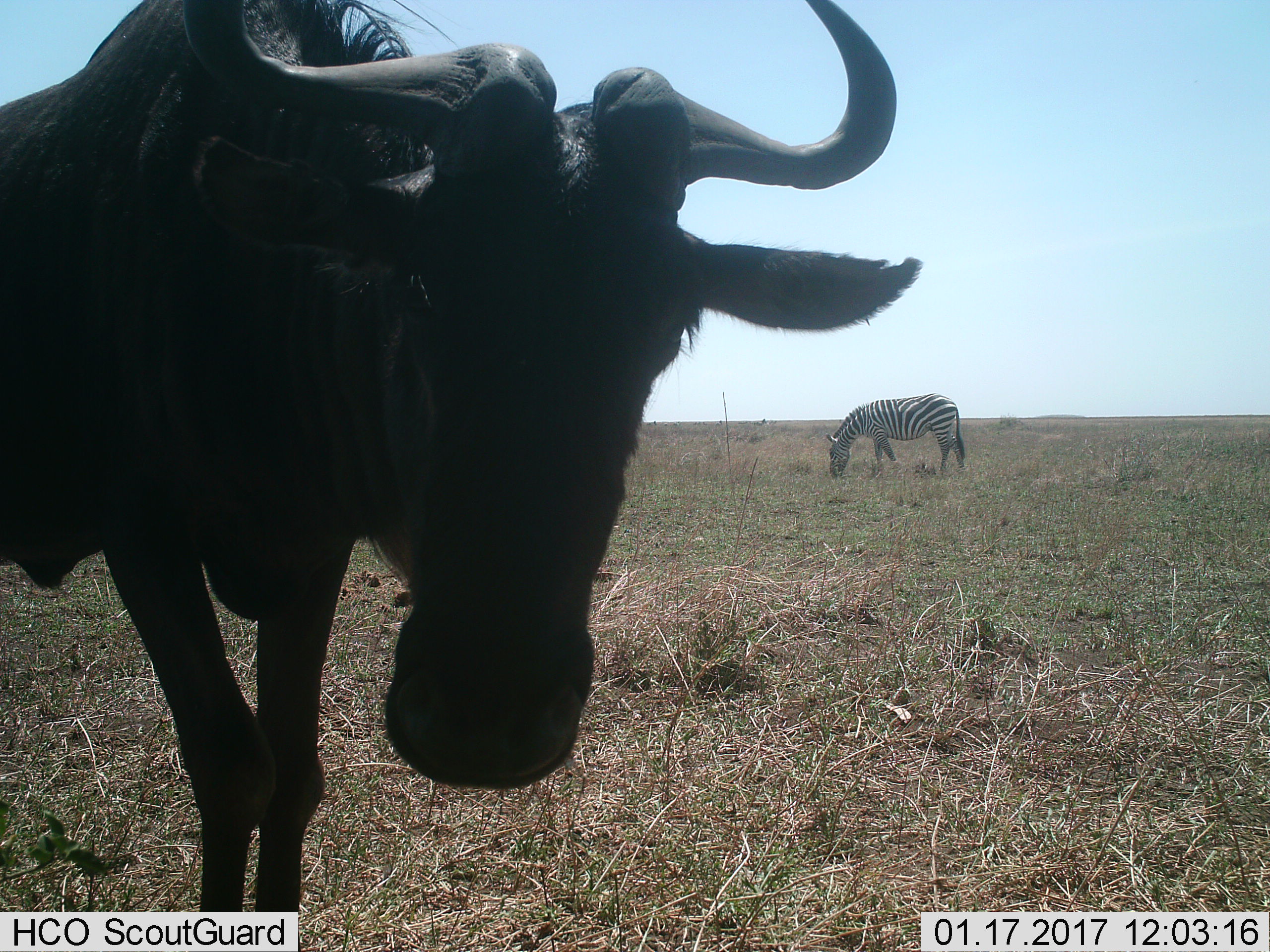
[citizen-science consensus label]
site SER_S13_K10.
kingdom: Animalia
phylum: Chordata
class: Mammalia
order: Artiodactyla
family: Bovidae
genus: Connochaetes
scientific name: Connochaetes taurinus taurinus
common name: blue wildebeest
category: wildebeestblue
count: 1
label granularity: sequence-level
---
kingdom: Animalia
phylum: Chordata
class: Mammalia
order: Perissodactyla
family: Equidae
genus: Equus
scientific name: Equus quagga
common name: plains zebra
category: zebraplains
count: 1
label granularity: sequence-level